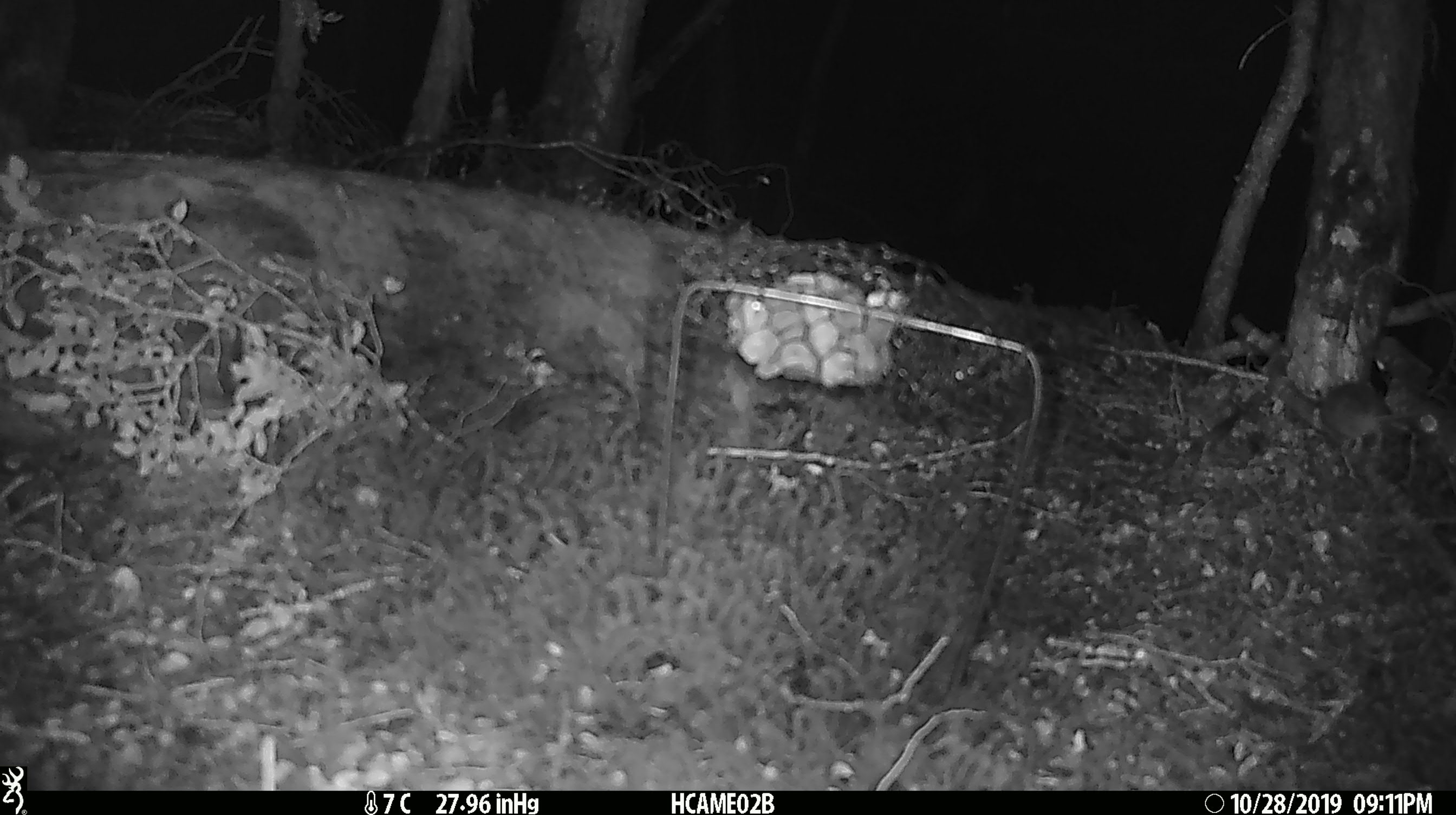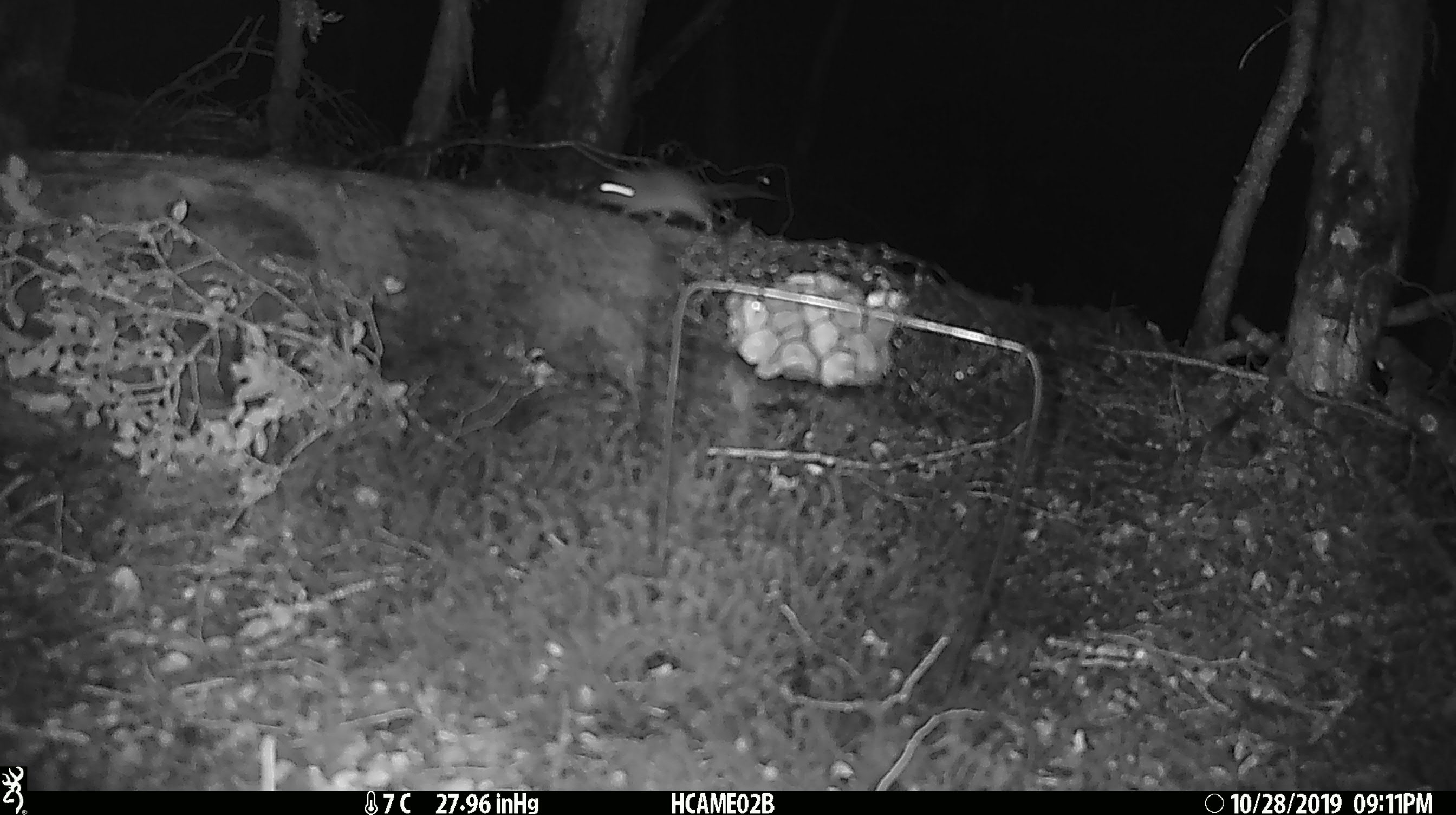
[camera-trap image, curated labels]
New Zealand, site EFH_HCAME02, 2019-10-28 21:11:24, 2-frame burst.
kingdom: Animalia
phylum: Chordata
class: Mammalia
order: Rodentia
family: Muridae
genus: Mus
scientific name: Mus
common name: mouse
Mouse (Mus).